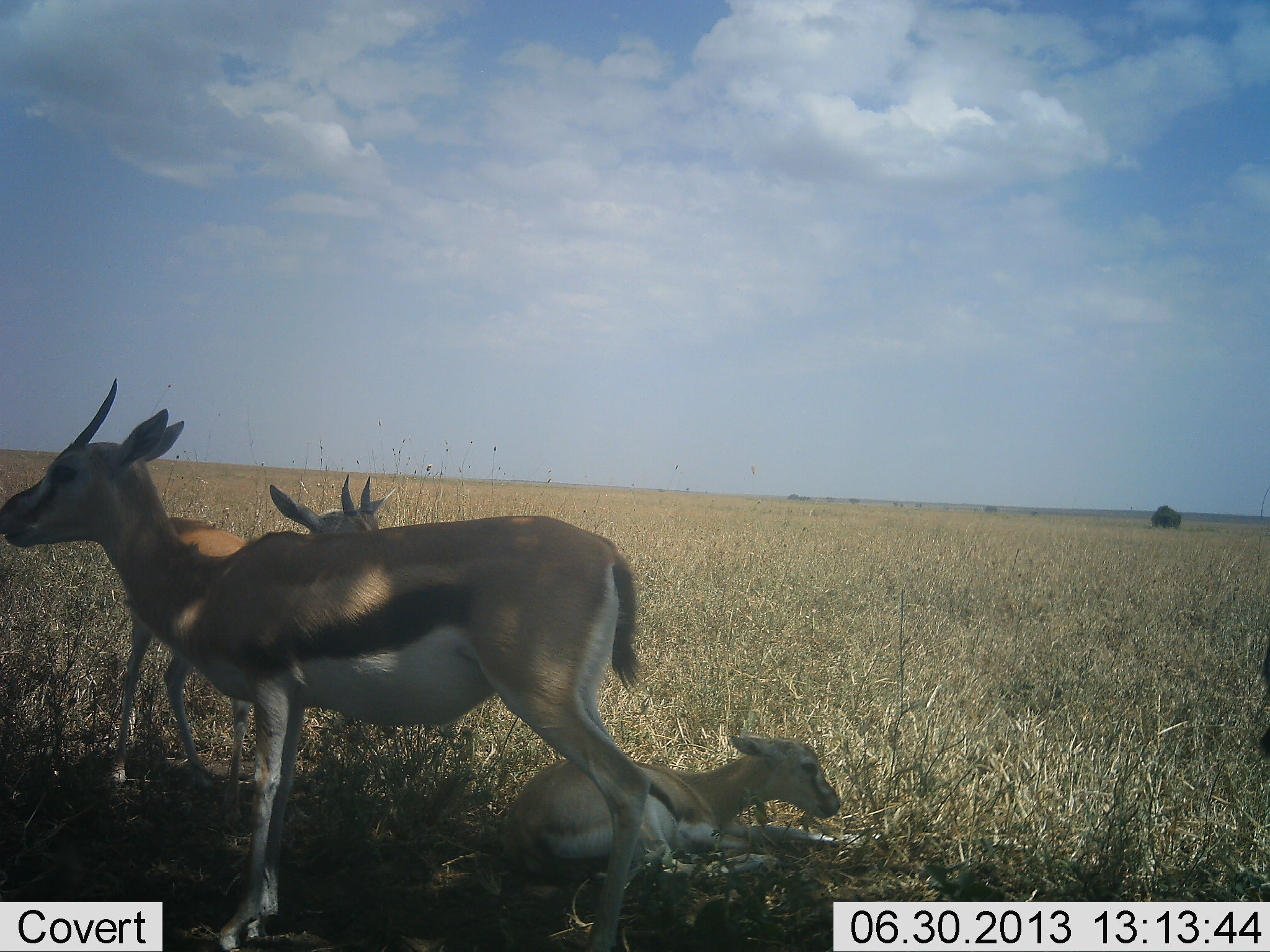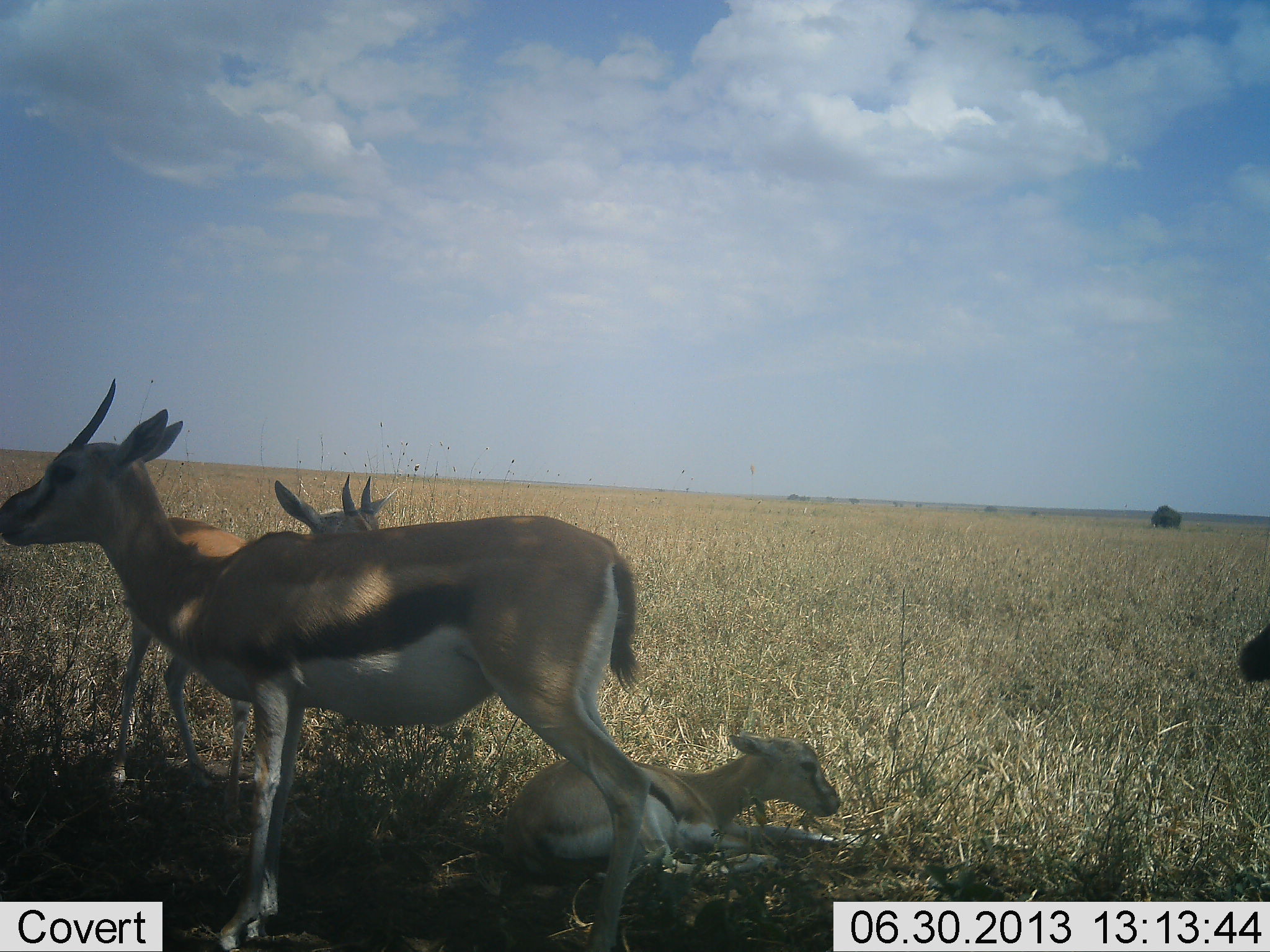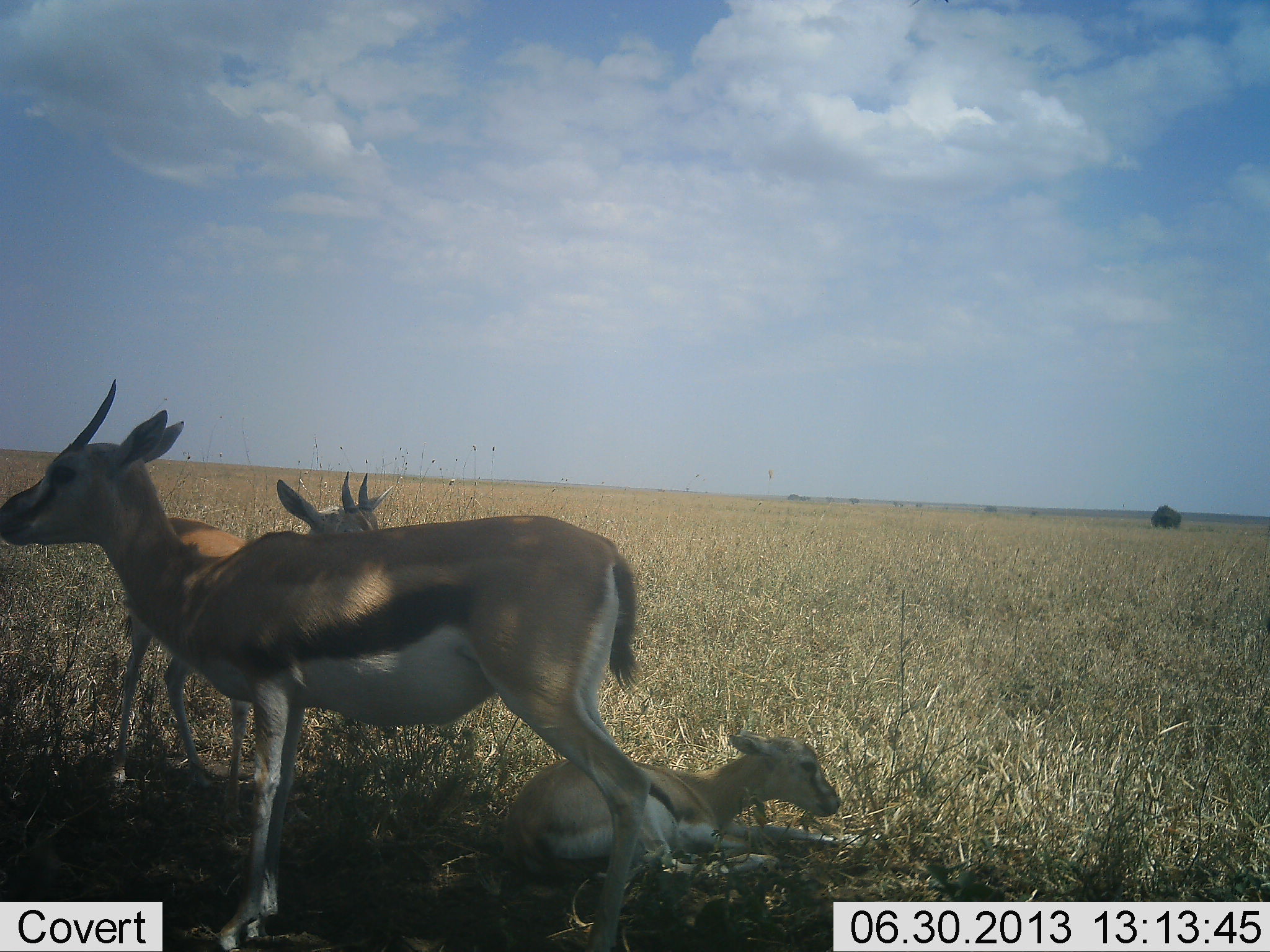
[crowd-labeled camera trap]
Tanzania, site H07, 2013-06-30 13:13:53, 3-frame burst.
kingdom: Animalia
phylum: Chordata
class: Mammalia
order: Artiodactyla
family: Bovidae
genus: Eudorcas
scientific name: Eudorcas thomsonii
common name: thomson's gazelle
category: gazellethomsons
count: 4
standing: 89%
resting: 85%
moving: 11%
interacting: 4%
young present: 78%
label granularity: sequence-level